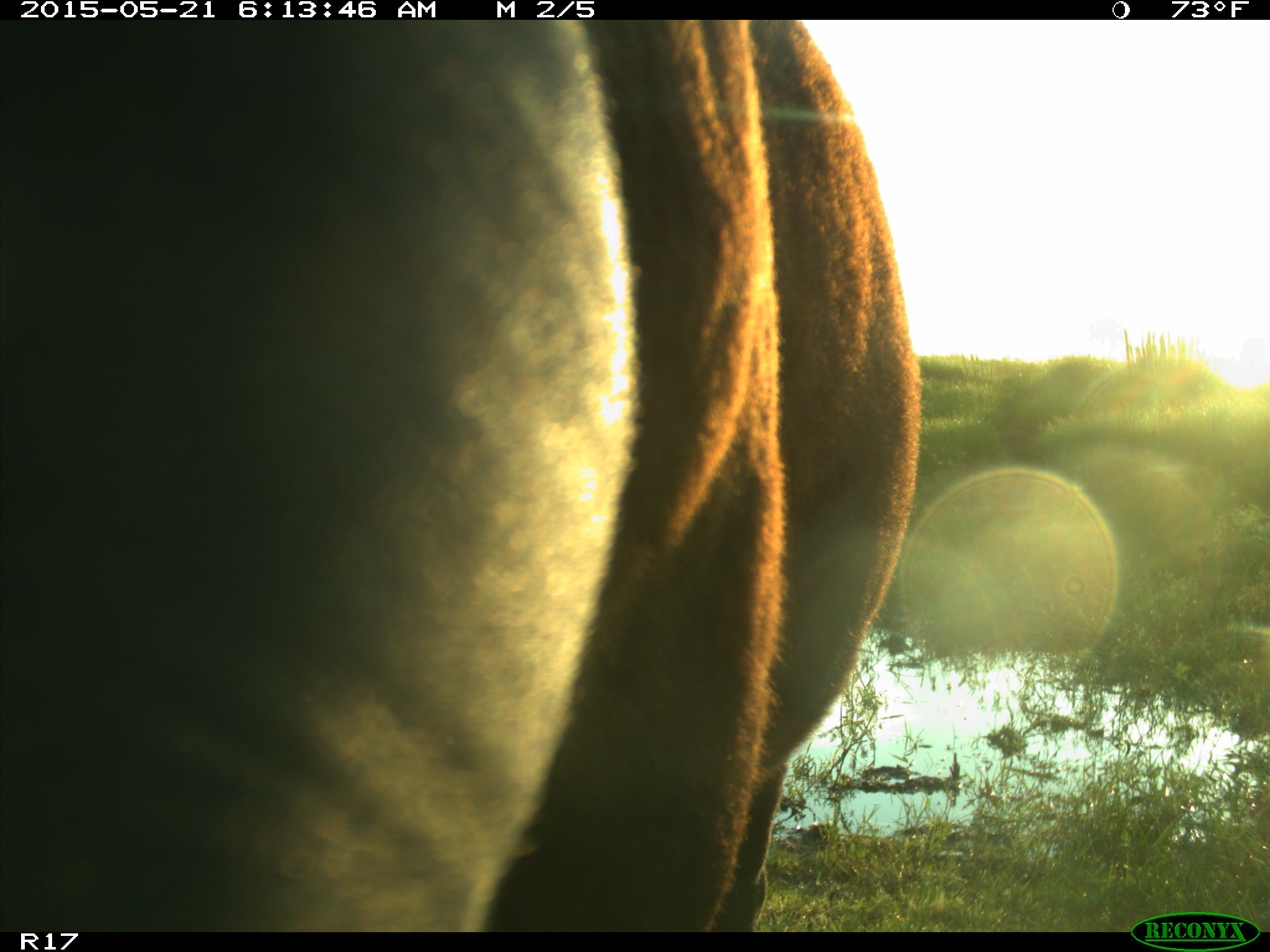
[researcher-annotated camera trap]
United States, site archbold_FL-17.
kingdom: Animalia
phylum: Chordata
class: Mammalia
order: Artiodactyla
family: Bovidae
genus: Bos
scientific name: Bos taurus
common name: domestic cow